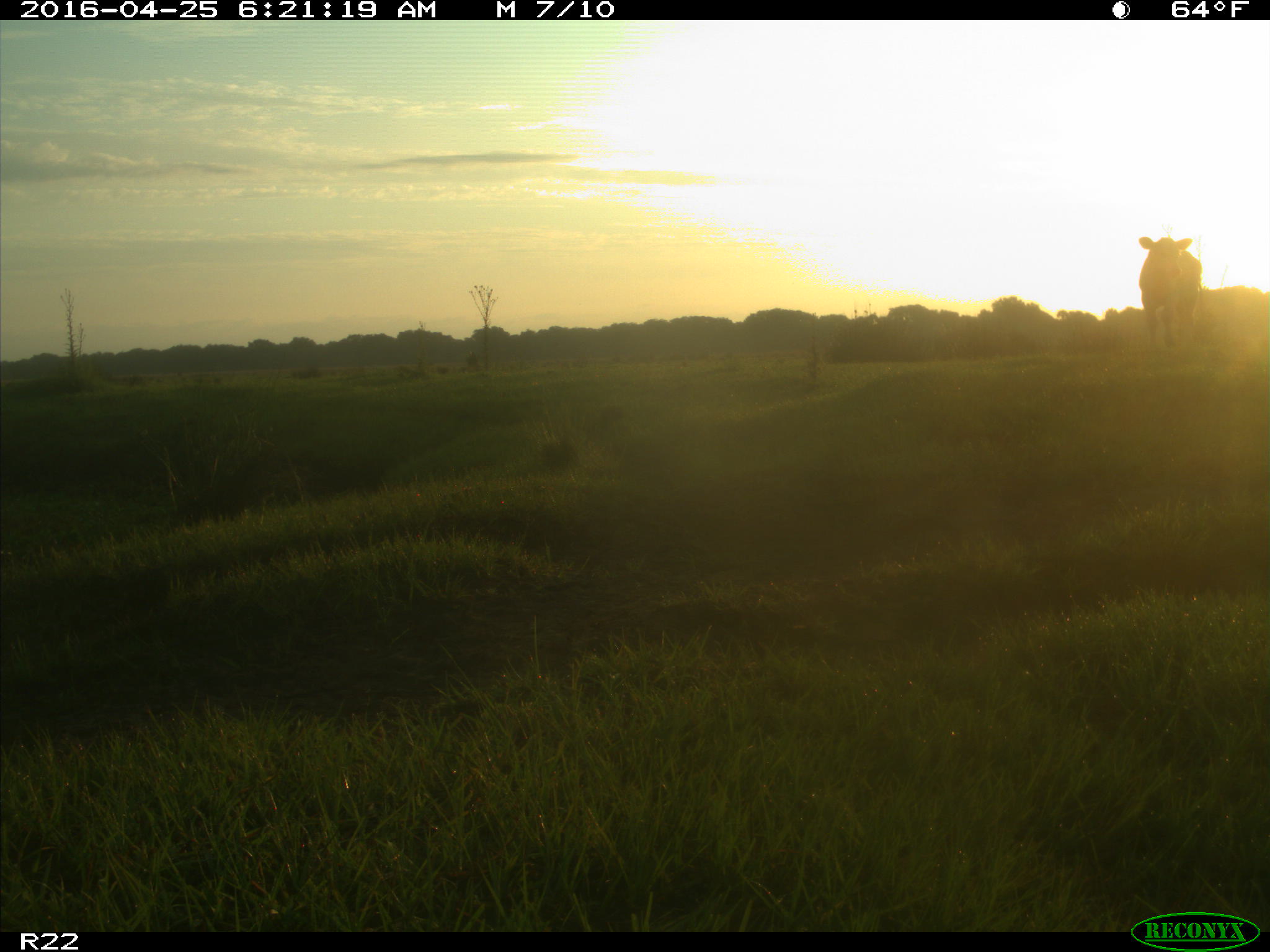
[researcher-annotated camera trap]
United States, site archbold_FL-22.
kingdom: Animalia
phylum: Chordata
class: Mammalia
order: Artiodactyla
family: Bovidae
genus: Bos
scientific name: Bos taurus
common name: domestic cow